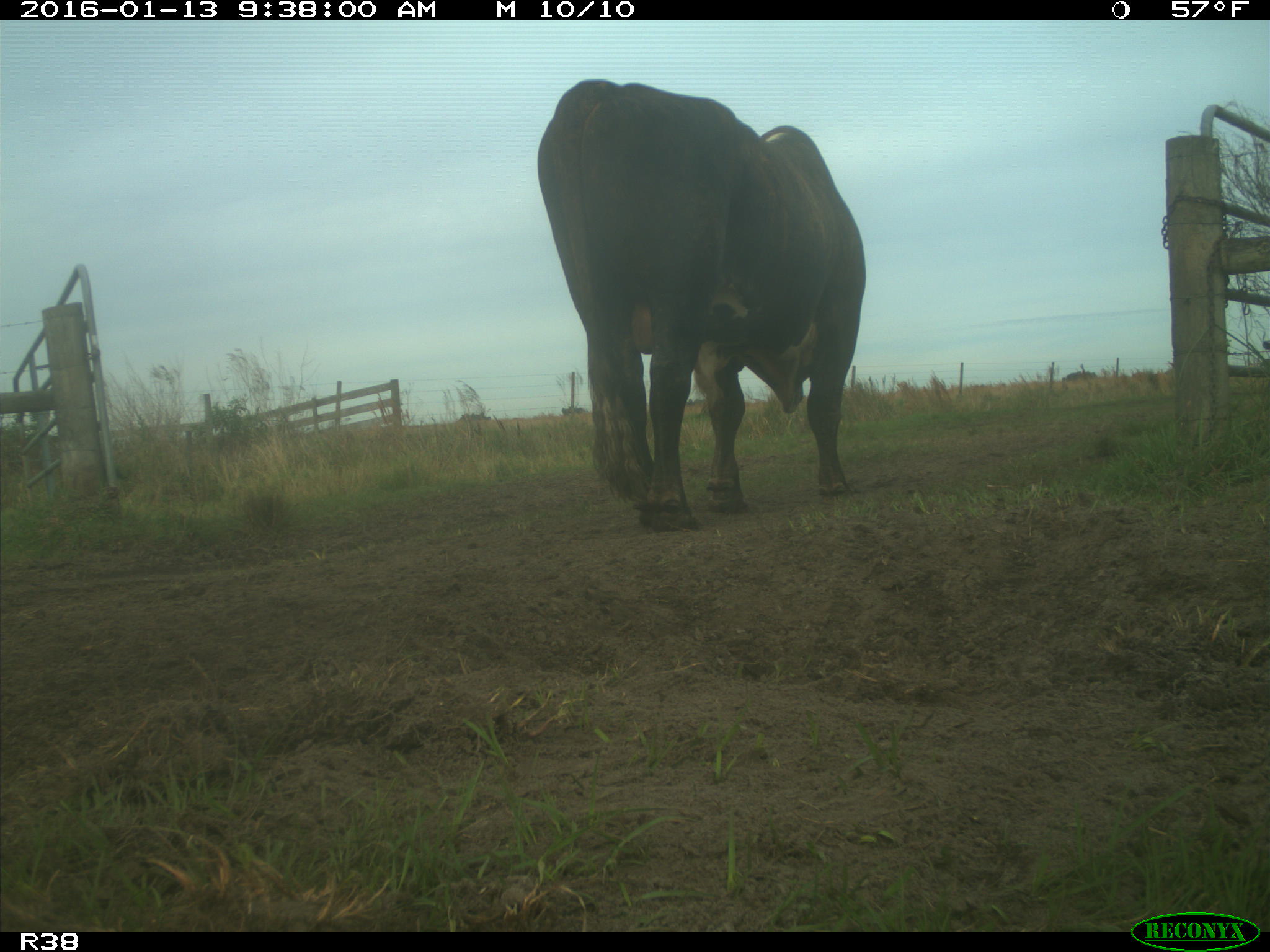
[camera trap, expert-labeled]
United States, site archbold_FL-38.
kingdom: Animalia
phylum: Chordata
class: Mammalia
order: Artiodactyla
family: Bovidae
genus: Bos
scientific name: Bos taurus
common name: domestic cow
Bos taurus (domestic cow).